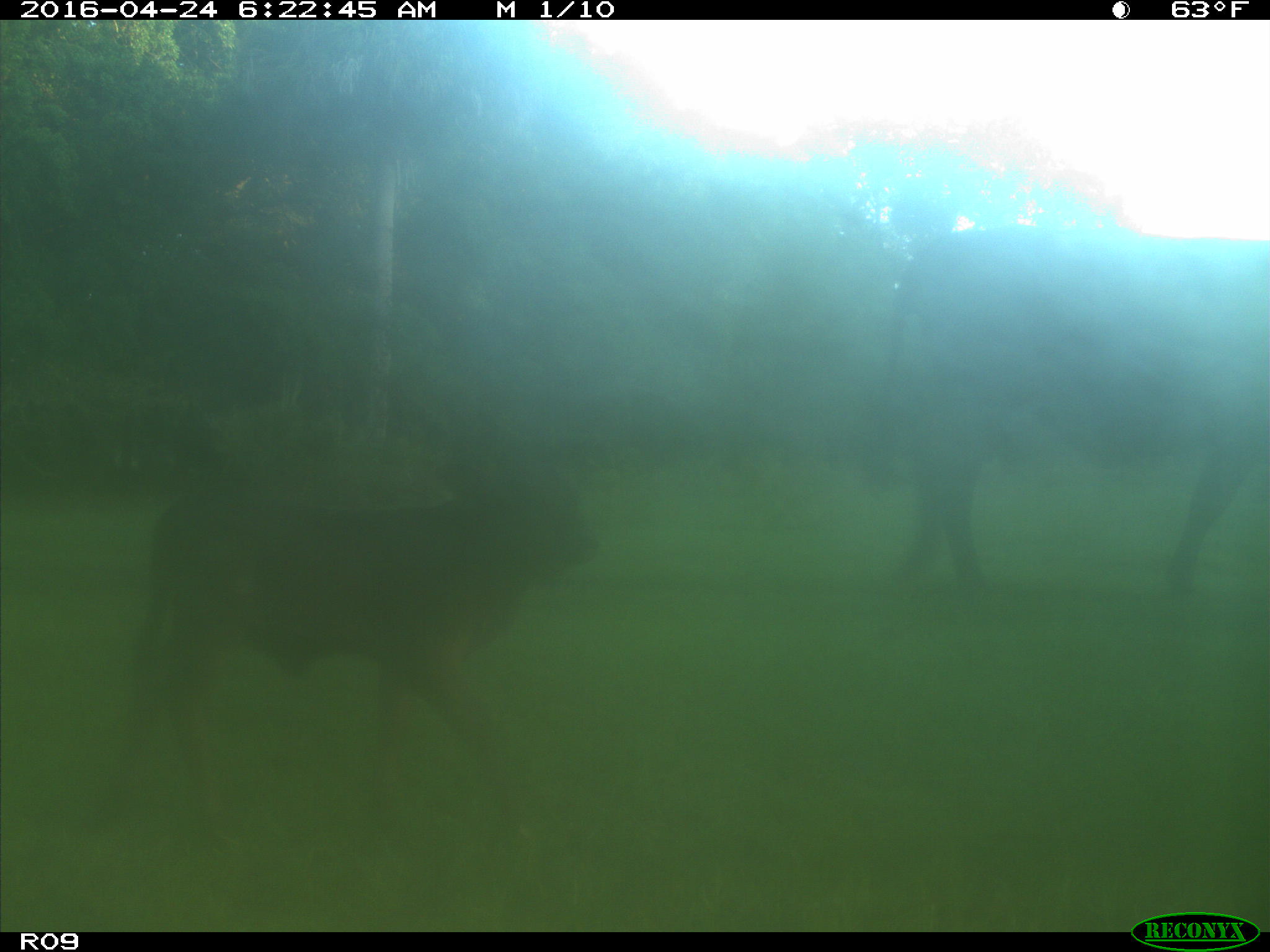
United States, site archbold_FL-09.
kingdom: Animalia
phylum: Chordata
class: Mammalia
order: Artiodactyla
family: Bovidae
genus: Bos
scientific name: Bos taurus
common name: domestic cow